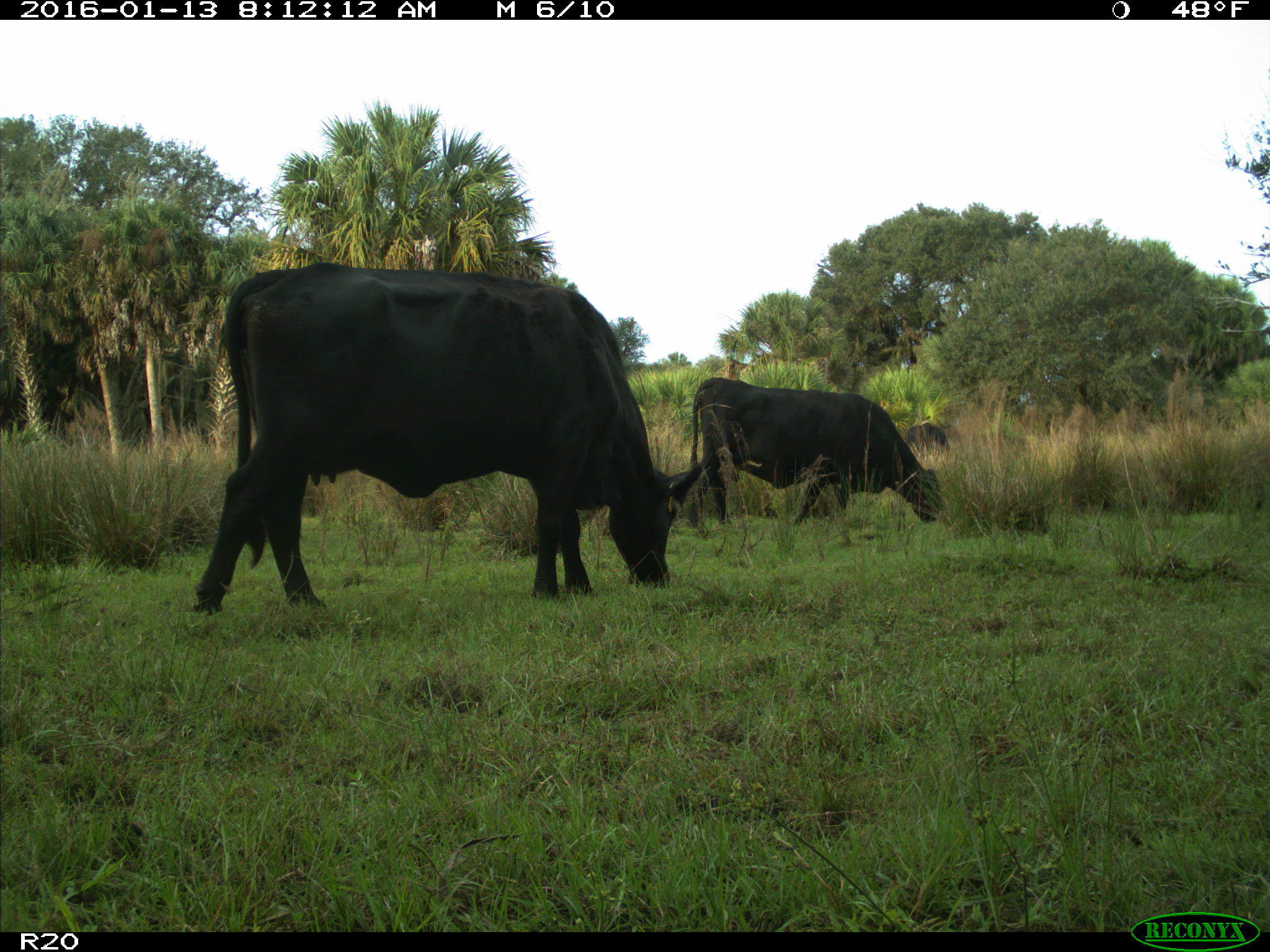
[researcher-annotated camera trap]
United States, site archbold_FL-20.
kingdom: Animalia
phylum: Chordata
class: Mammalia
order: Artiodactyla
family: Bovidae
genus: Bos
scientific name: Bos taurus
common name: domestic cow